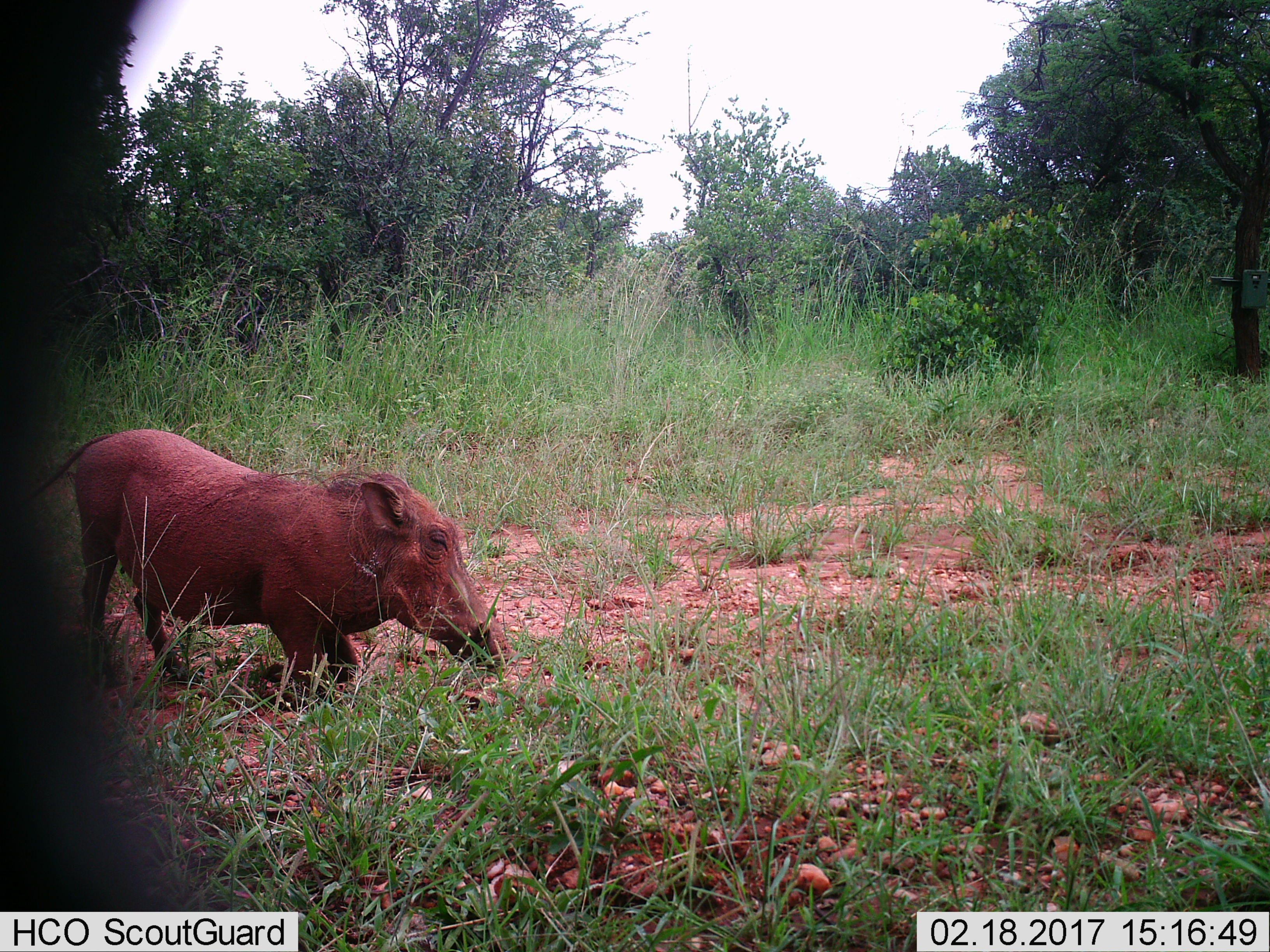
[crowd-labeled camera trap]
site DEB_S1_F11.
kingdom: Animalia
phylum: Chordata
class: Mammalia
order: Artiodactyla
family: Suidae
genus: Phacochoerus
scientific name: Phacochoerus africanus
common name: warthog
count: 1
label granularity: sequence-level